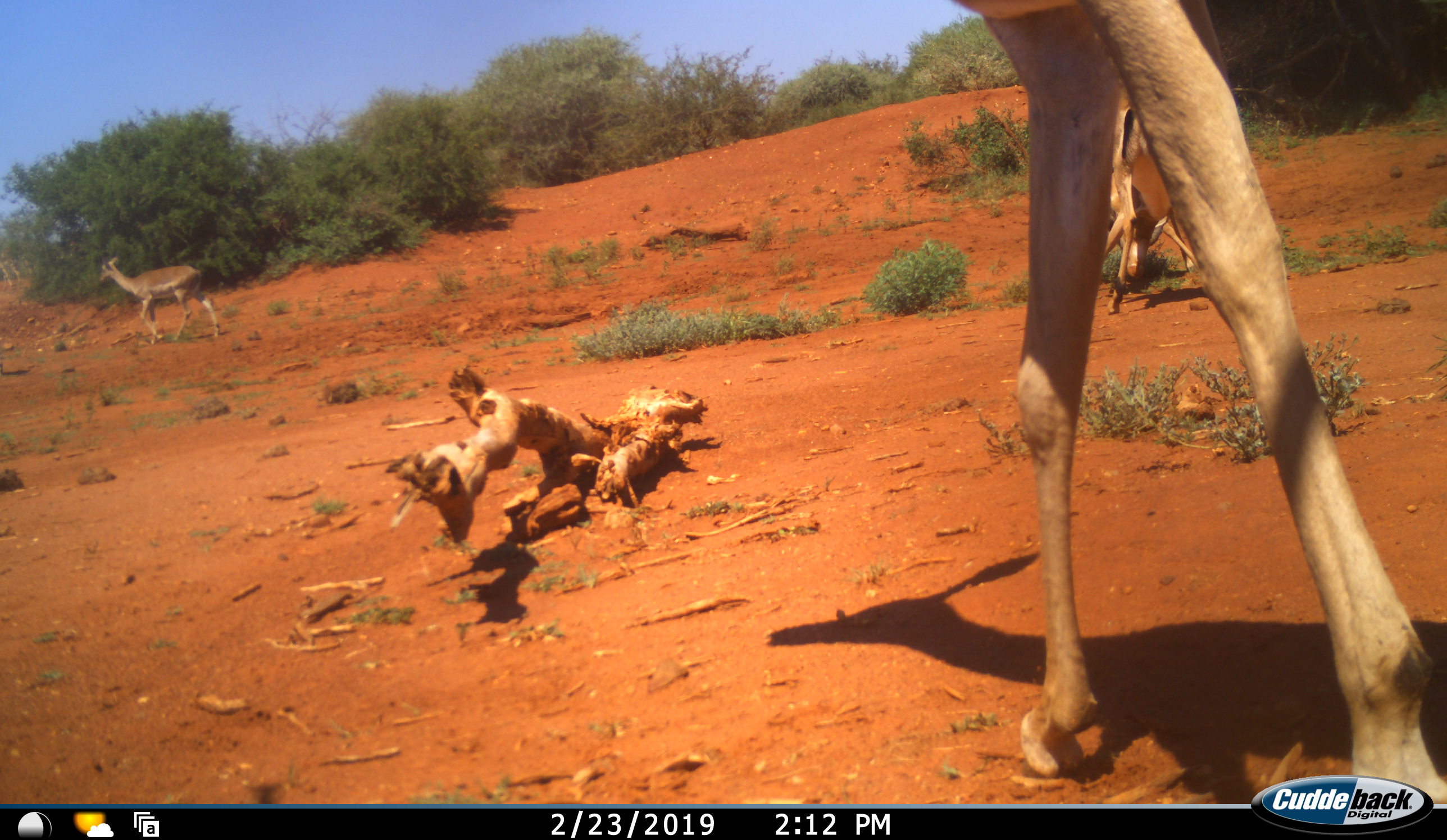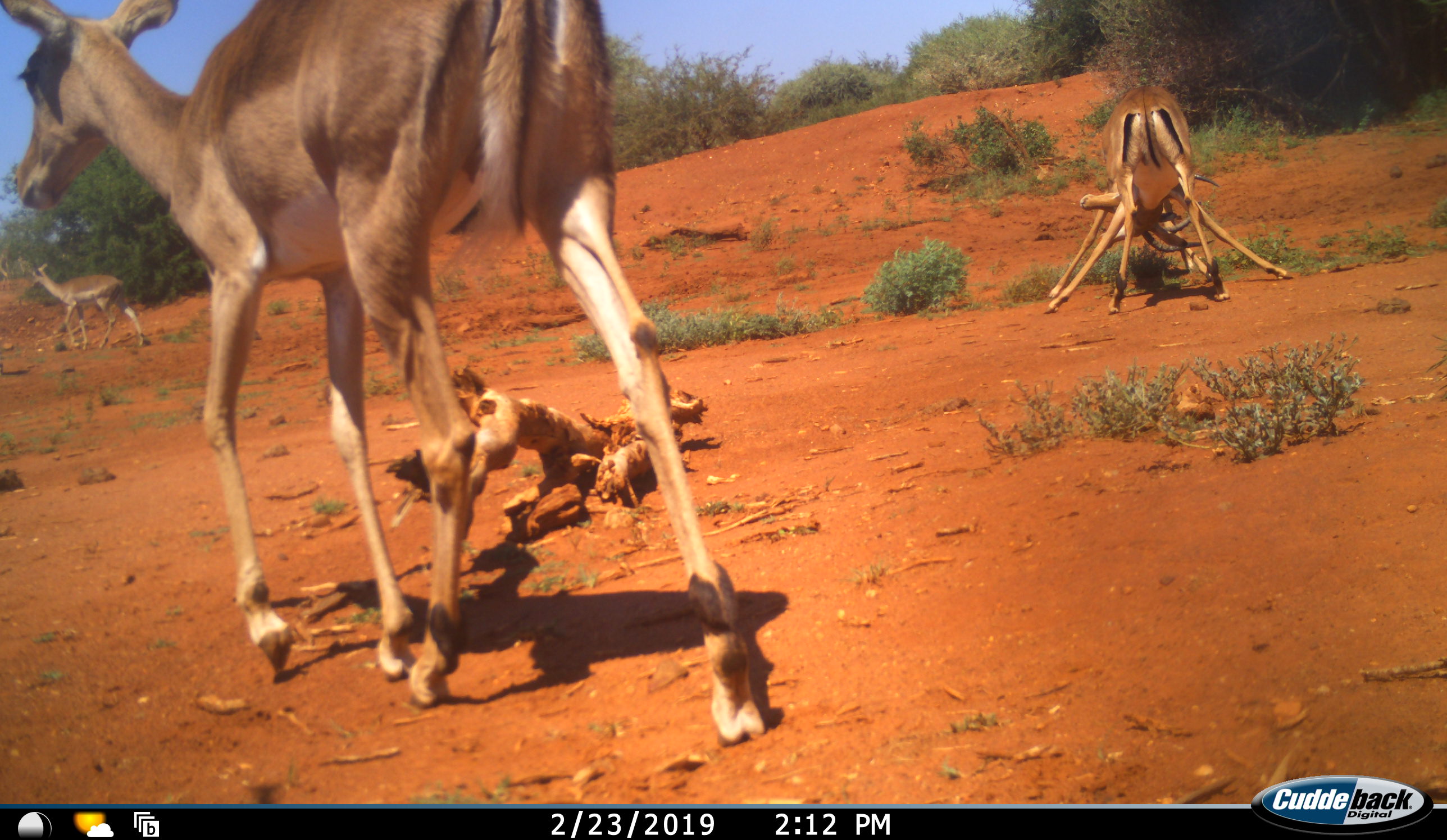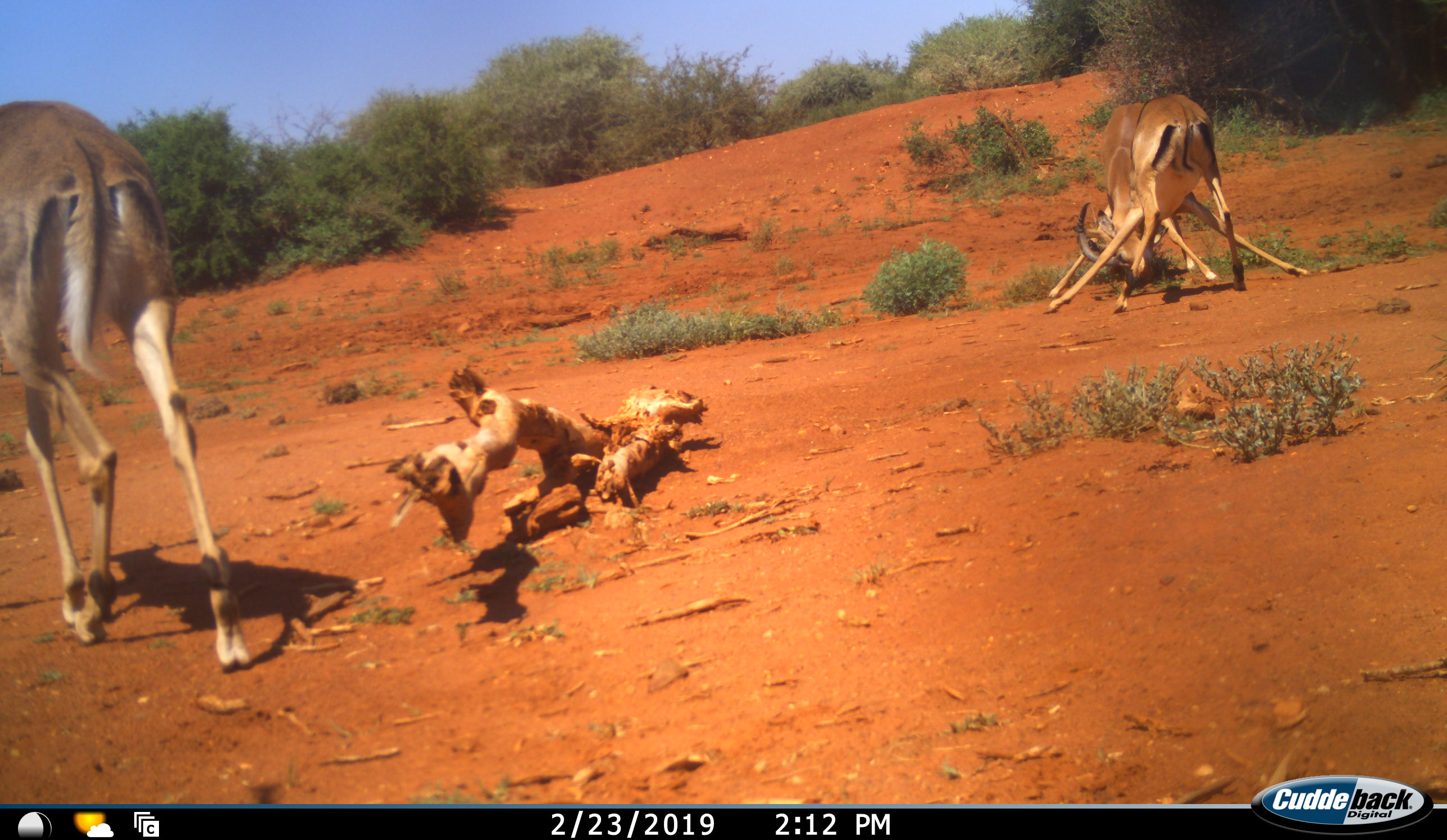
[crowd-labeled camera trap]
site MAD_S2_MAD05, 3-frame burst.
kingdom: Animalia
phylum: Chordata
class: Mammalia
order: Artiodactyla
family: Bovidae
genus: Aepyceros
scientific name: Aepyceros melampus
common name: impala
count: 3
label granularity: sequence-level